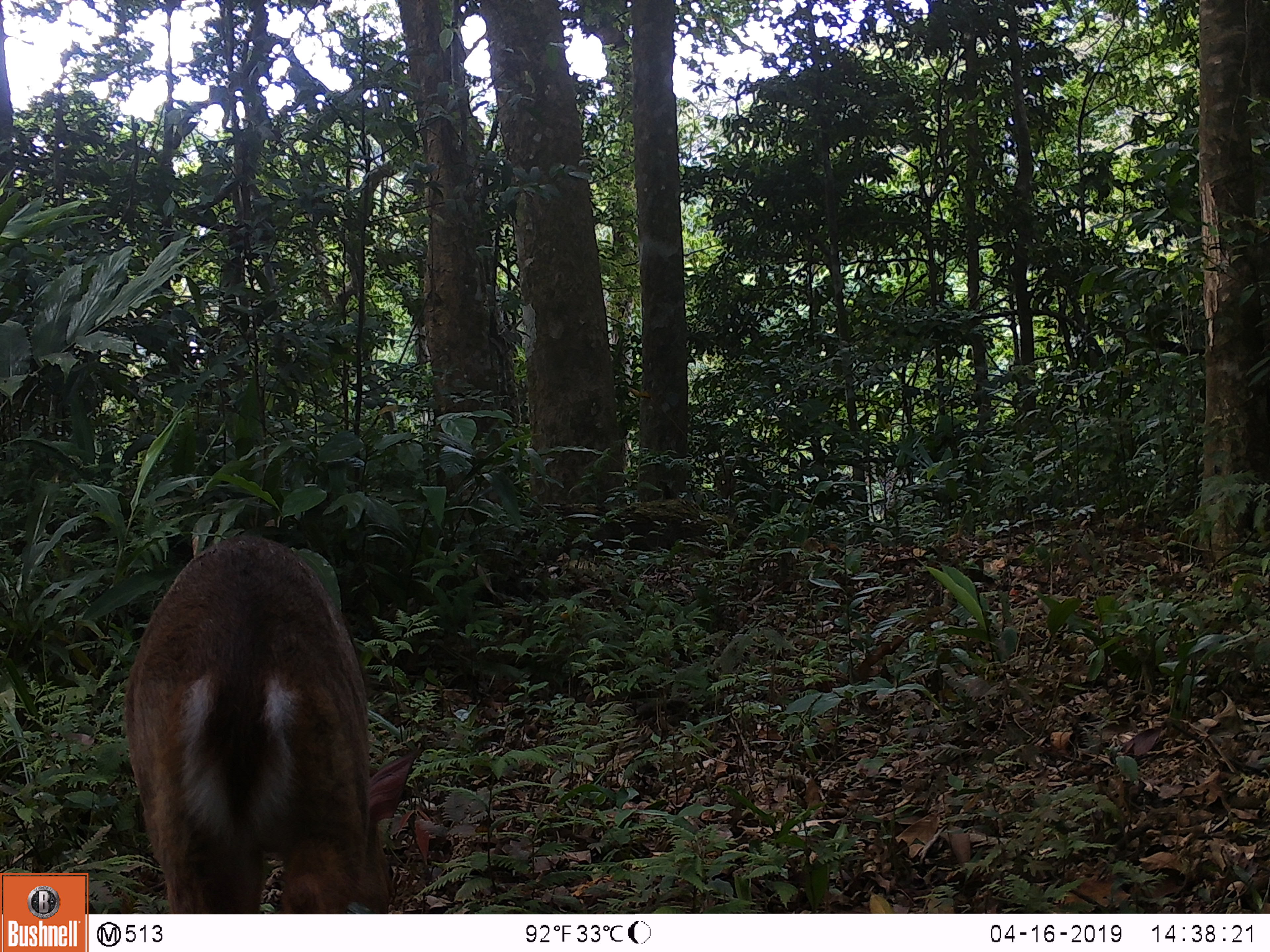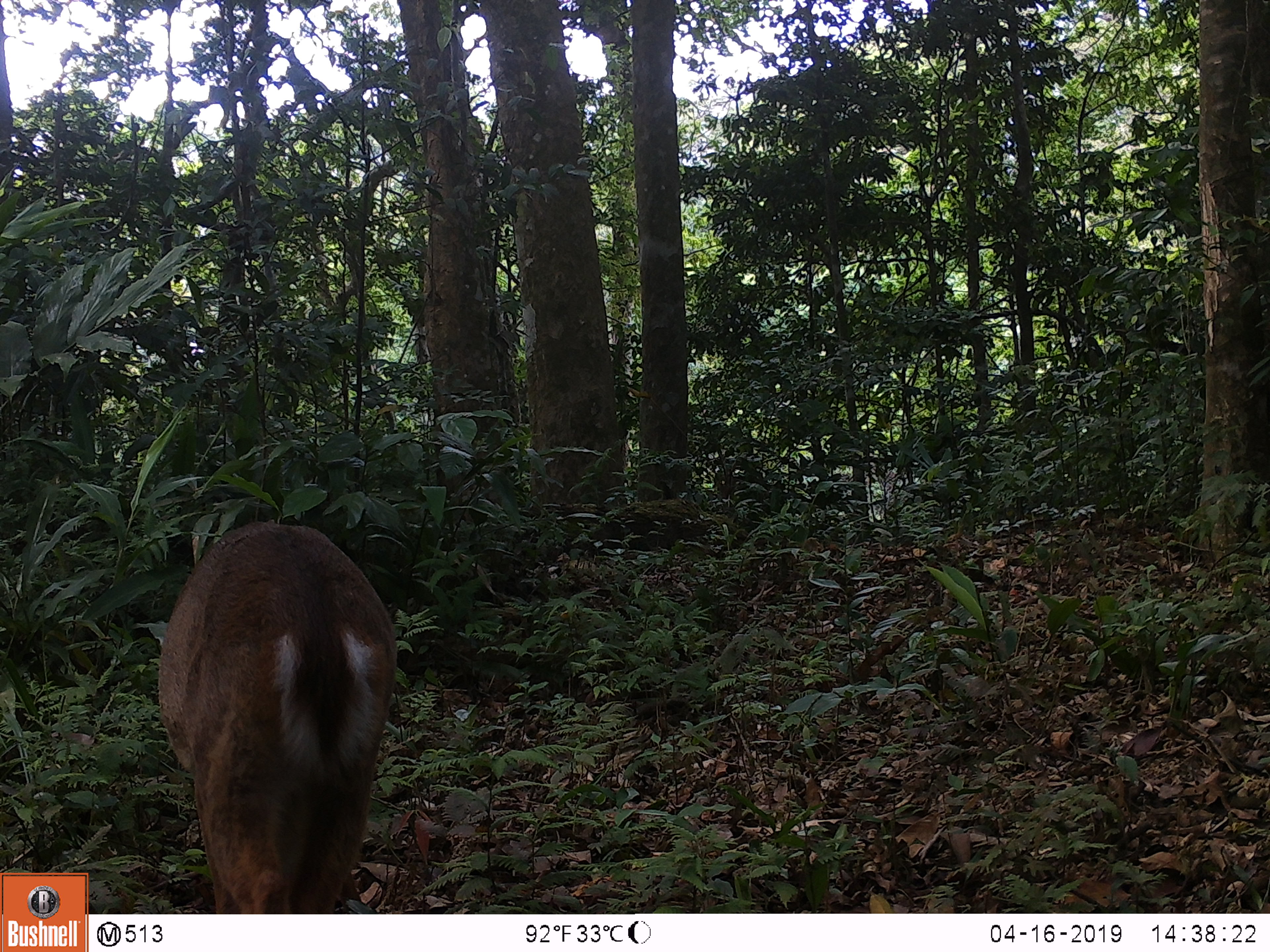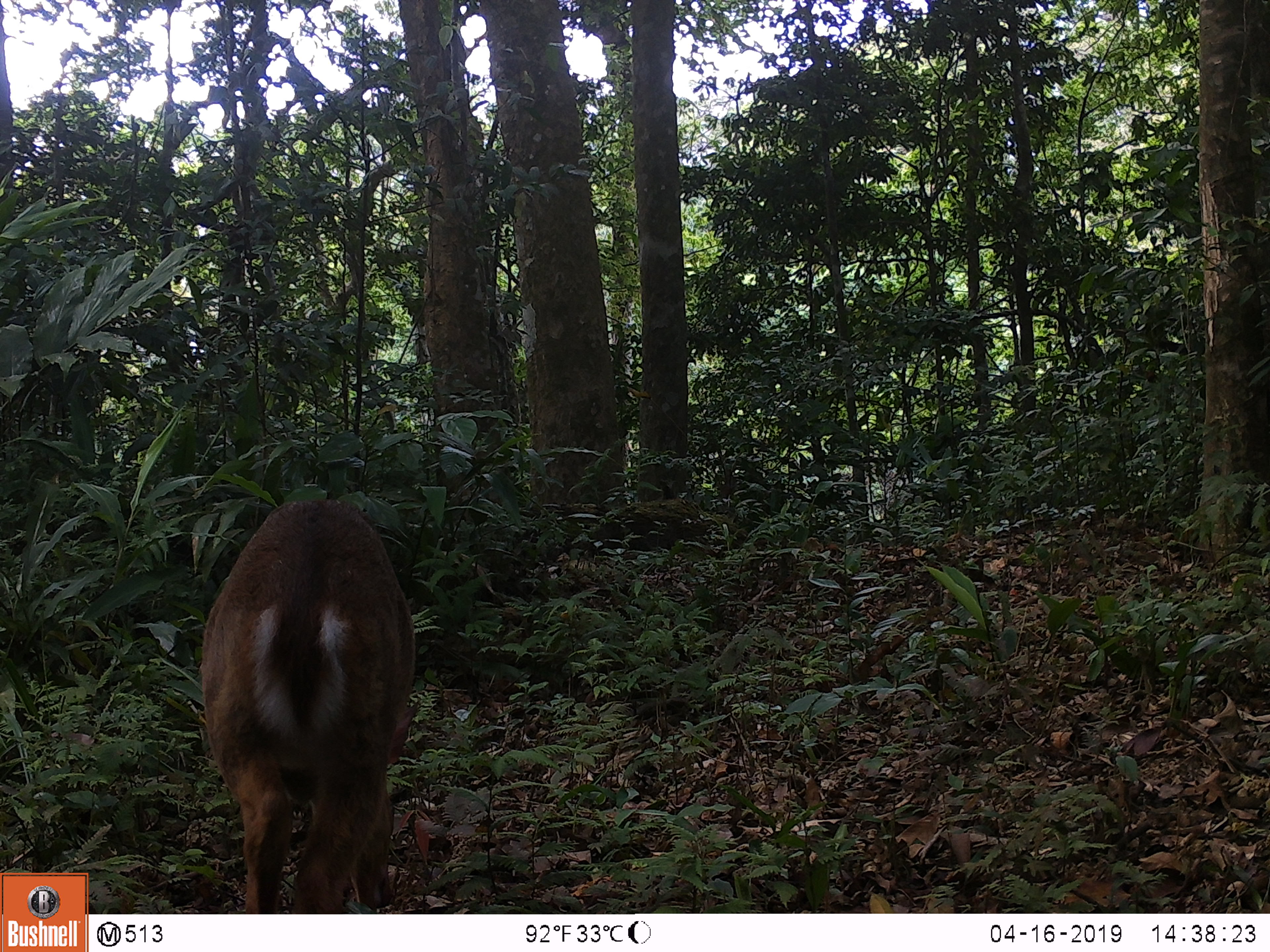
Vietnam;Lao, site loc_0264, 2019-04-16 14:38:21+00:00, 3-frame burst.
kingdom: Animalia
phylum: Chordata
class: Mammalia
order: Artiodactyla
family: Cervidae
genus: Muntiacus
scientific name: Muntiacus vuquangensis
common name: large-antlered muntjac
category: large antlered muntjac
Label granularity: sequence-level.